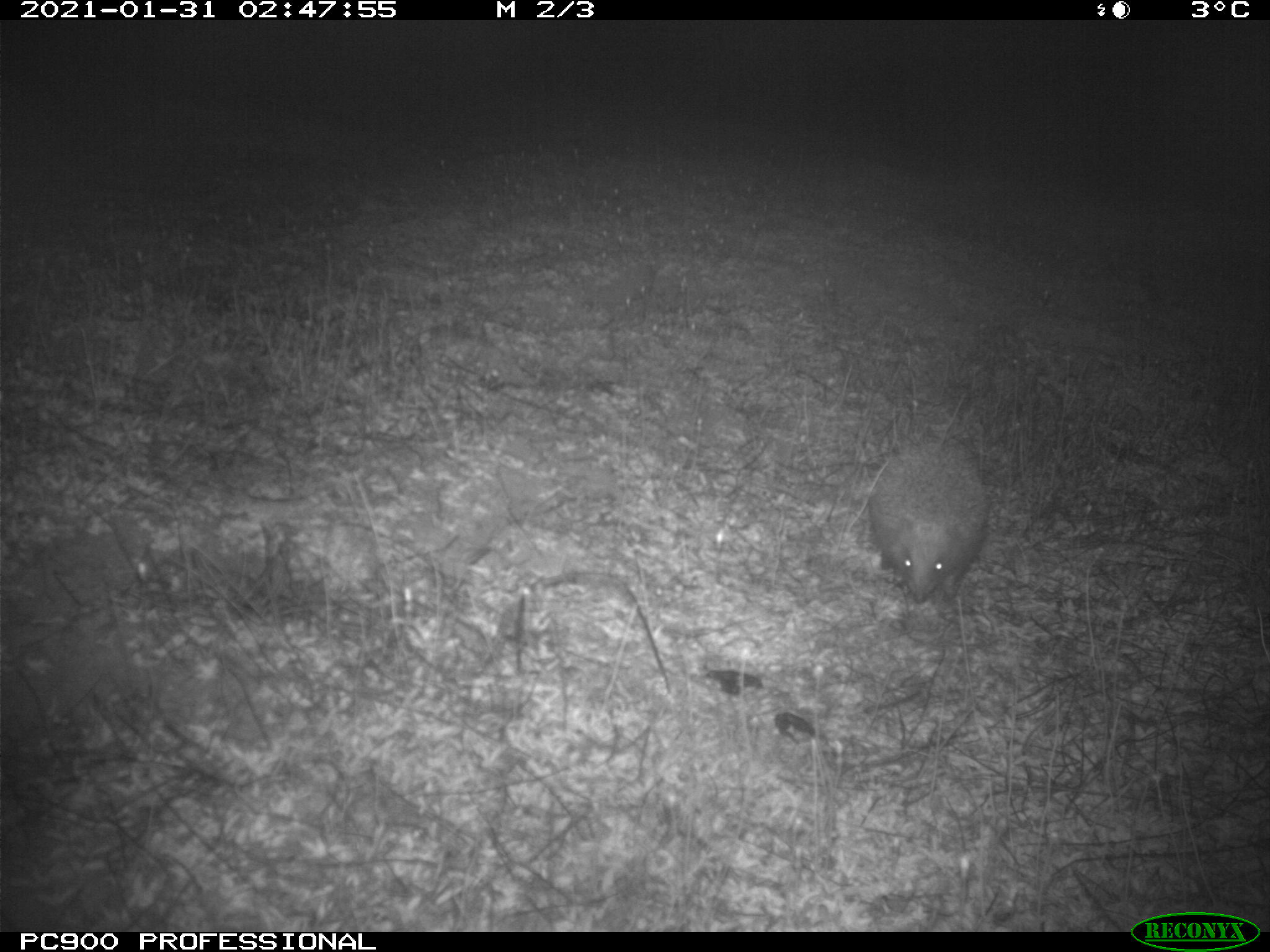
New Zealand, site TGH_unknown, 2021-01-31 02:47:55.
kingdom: Animalia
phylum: Chordata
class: Mammalia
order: Eulipotyphla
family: Erinaceidae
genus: Erinaceus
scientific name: Erinaceus europaeus europaeus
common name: european hedgehog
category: hedgehog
Hedgehog (european hedgehog) (Erinaceus europaeus europaeus).